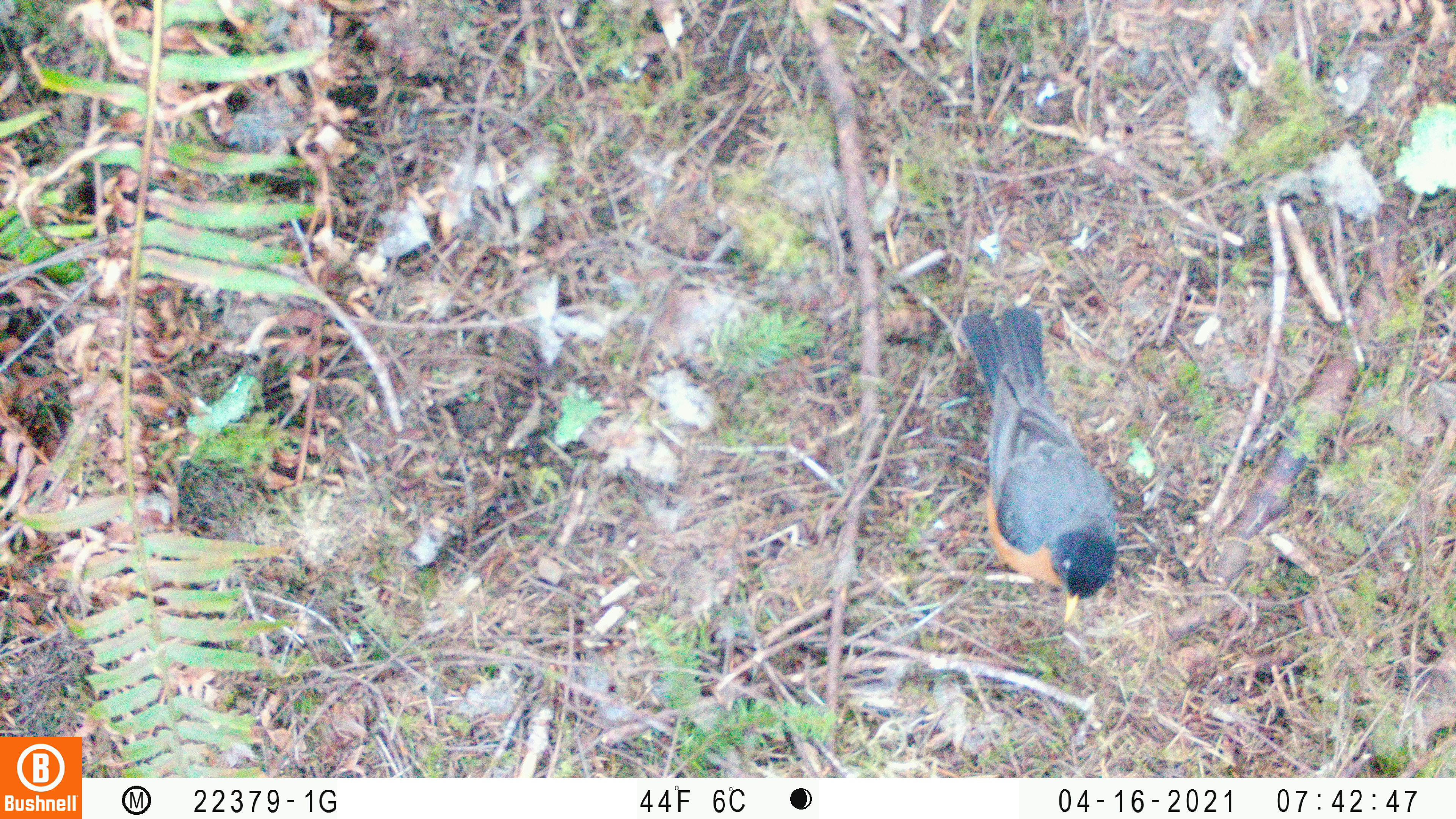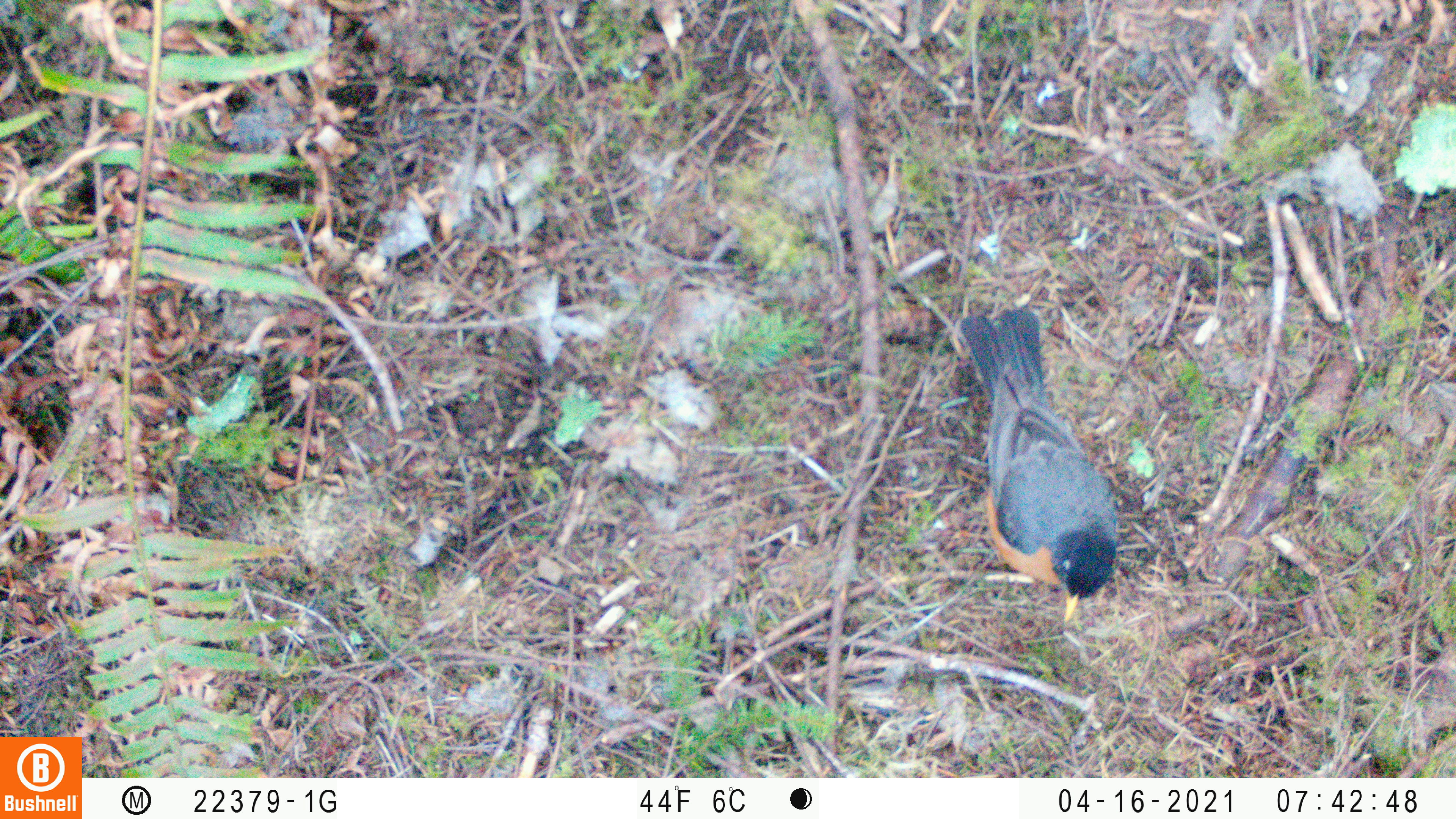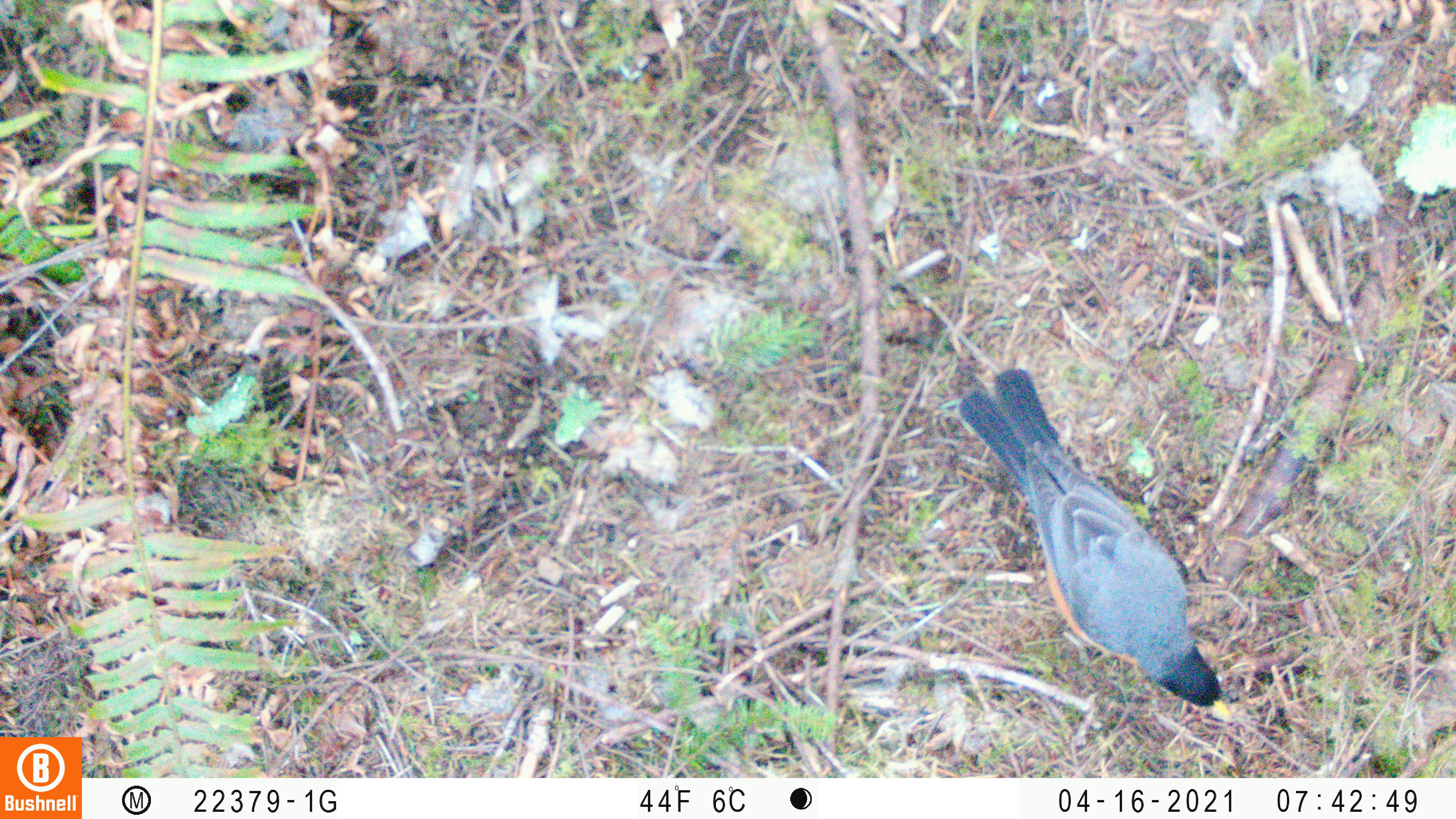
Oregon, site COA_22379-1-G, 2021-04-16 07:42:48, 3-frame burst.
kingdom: Animalia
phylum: Chordata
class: Aves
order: Passeriformes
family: Turdidae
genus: Turdus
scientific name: Turdus migratorius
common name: american robin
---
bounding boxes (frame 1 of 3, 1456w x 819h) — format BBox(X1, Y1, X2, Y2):
american robin: BBox(924, 291, 1176, 656)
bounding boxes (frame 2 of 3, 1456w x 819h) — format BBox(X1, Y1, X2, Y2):
american robin: BBox(935, 284, 1154, 645)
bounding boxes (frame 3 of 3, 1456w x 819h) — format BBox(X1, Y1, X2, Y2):
american robin: BBox(948, 357, 1271, 748)